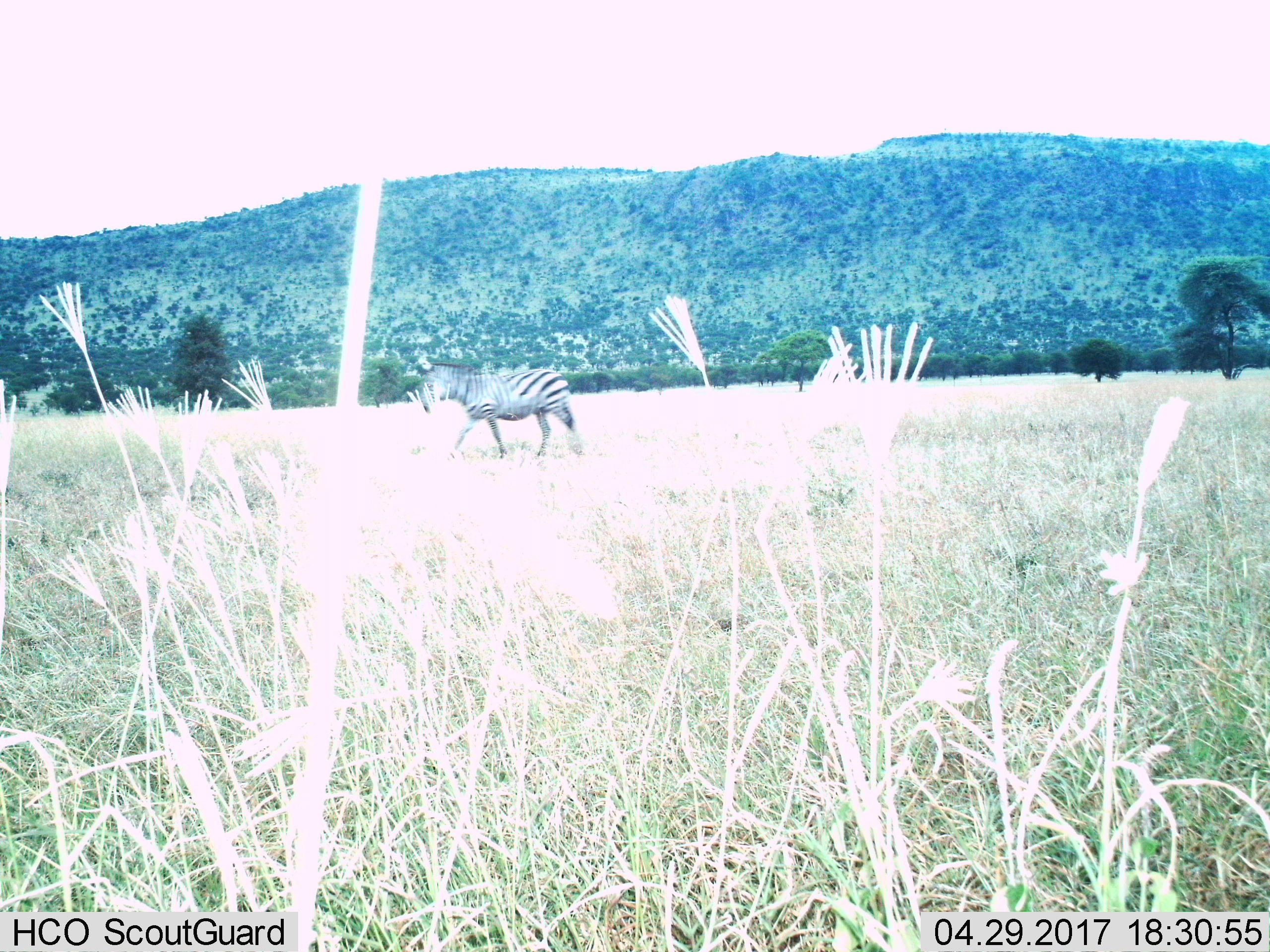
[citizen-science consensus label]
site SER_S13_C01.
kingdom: Animalia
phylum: Chordata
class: Mammalia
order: Perissodactyla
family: Equidae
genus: Equus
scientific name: Equus quagga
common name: plains zebra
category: zebraplains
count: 1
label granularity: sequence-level